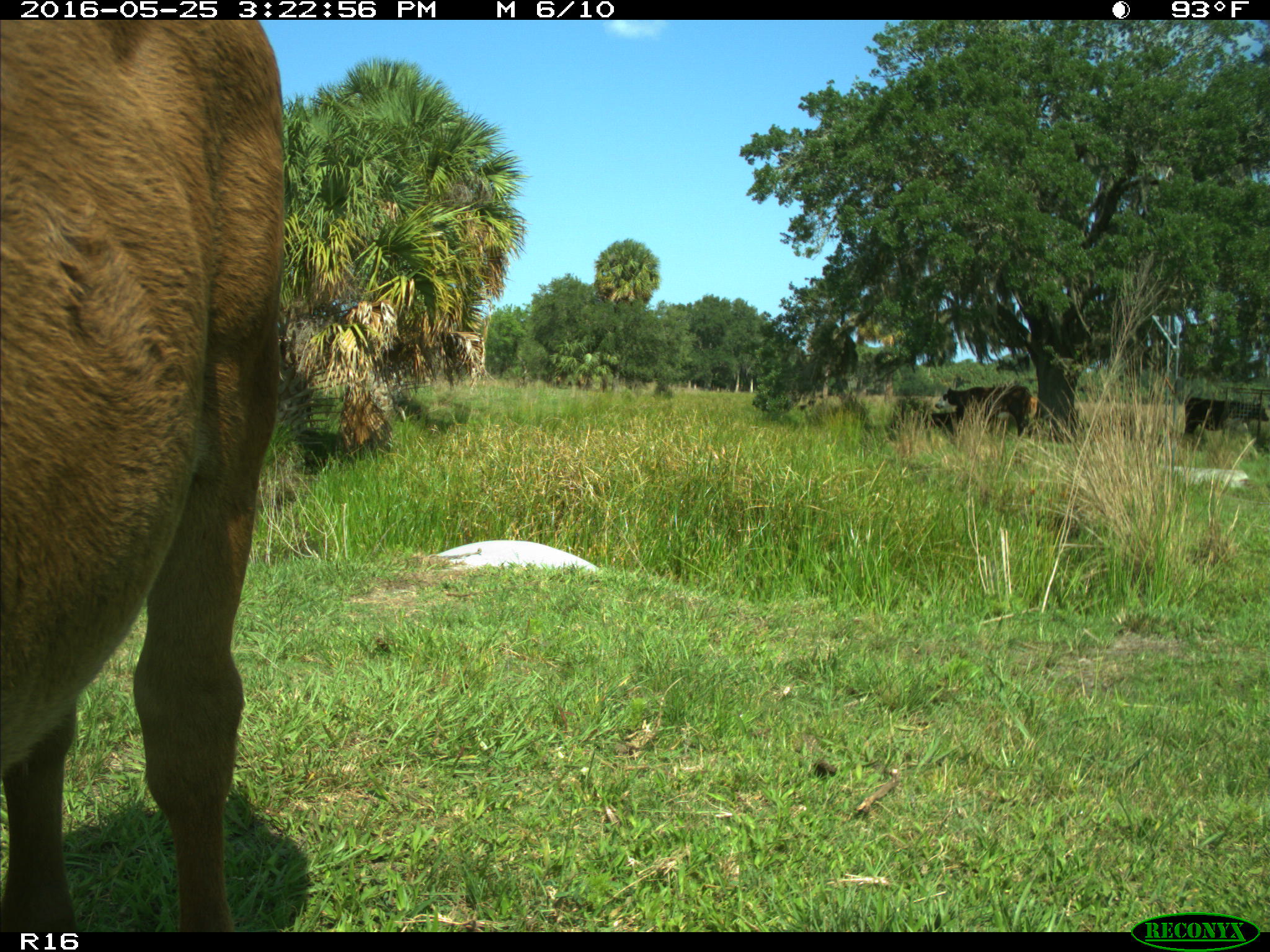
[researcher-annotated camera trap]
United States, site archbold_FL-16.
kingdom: Animalia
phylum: Chordata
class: Mammalia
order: Artiodactyla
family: Bovidae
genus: Bos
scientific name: Bos taurus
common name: domestic cow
Bos taurus (domestic cow).